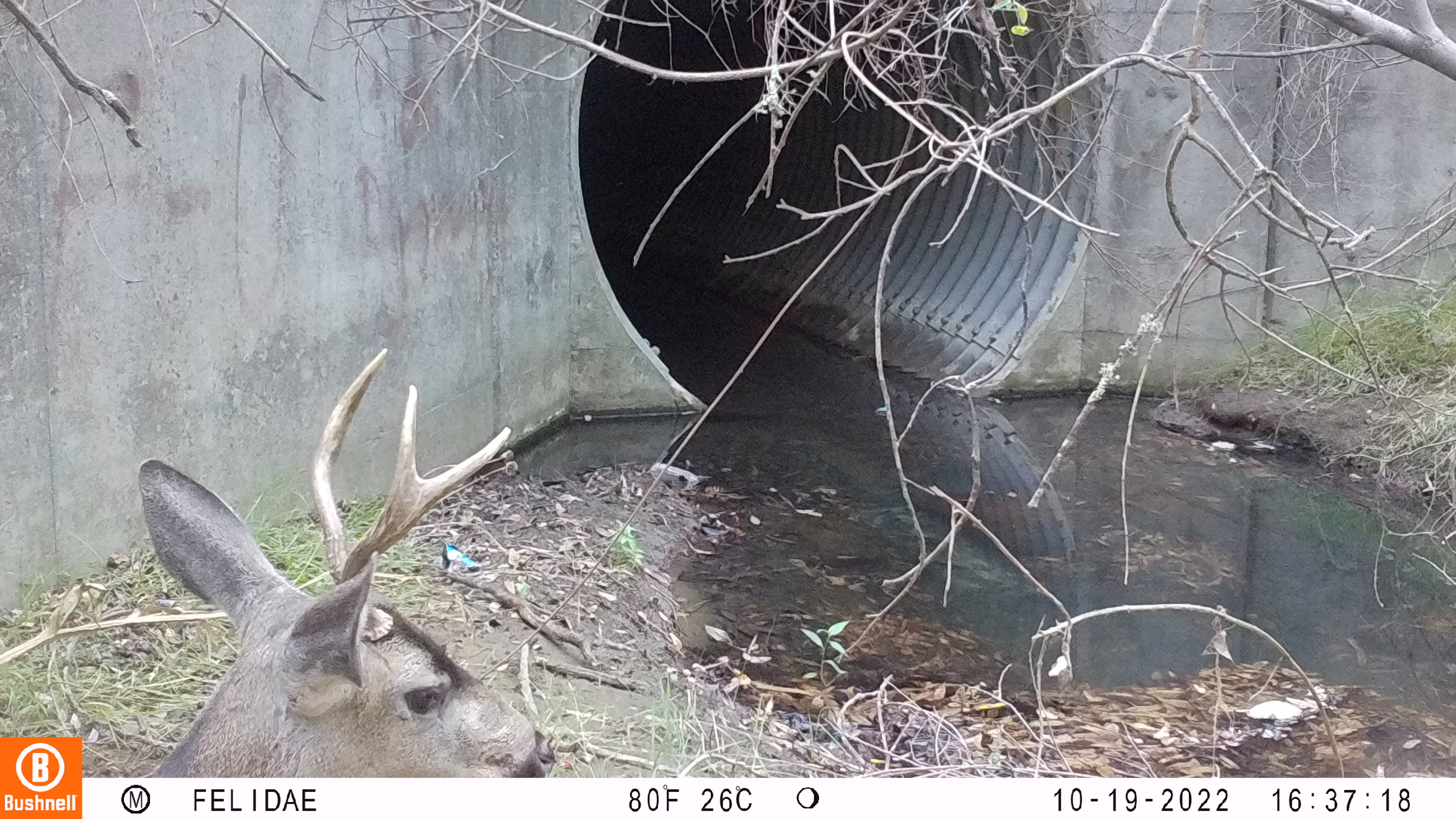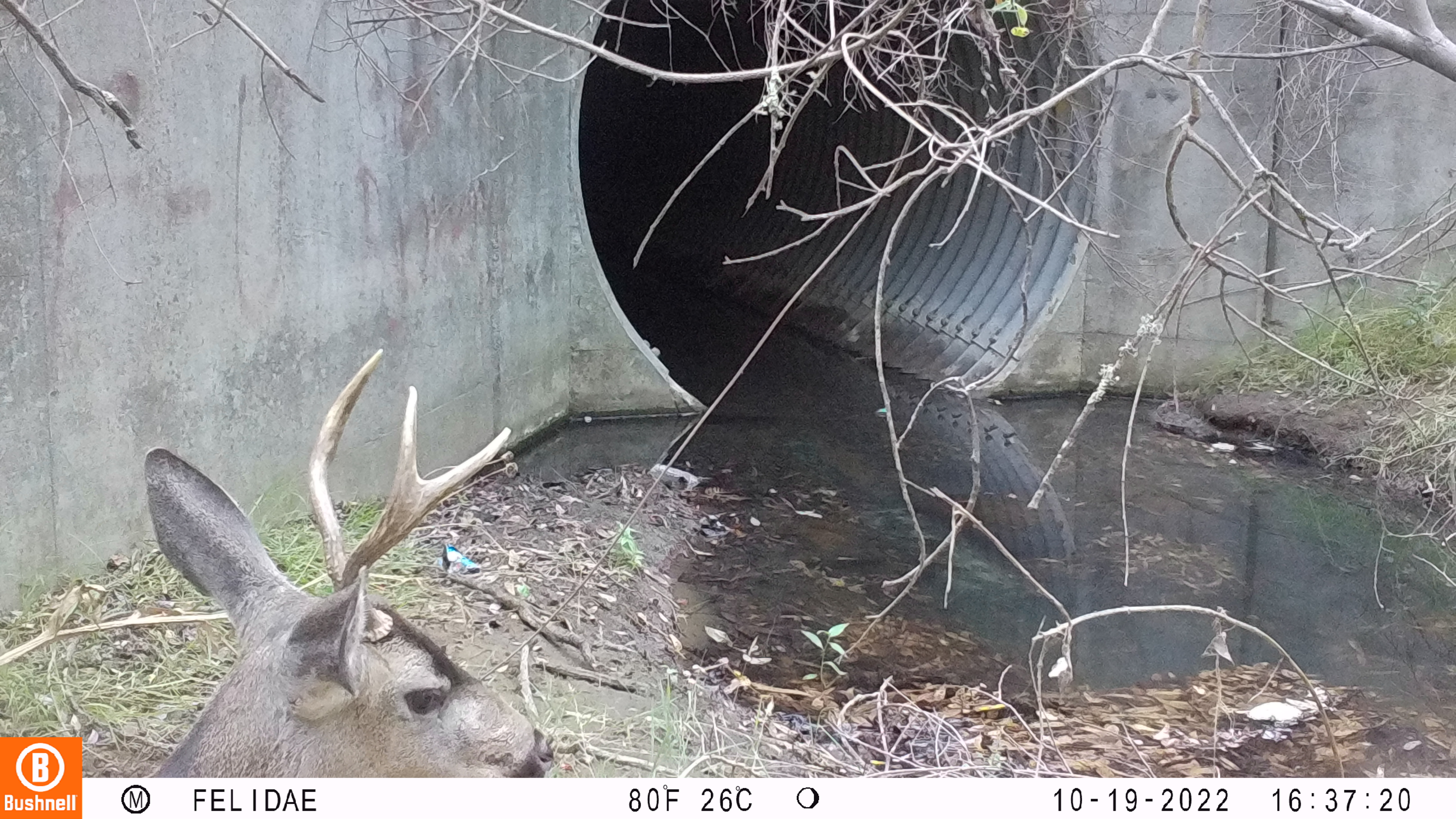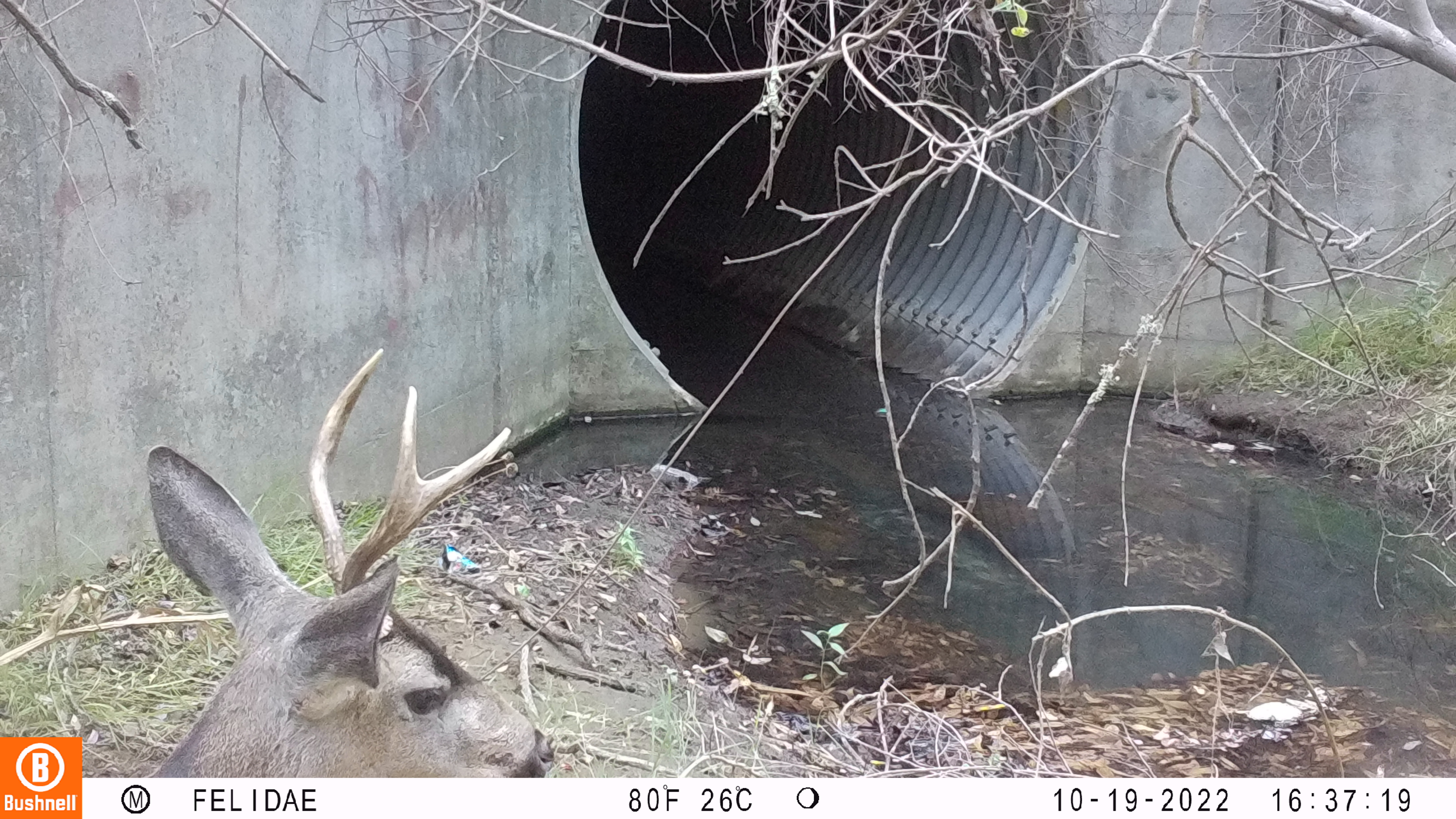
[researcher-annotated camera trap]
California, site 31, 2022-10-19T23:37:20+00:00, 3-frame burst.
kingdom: Animalia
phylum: Chordata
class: Mammalia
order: Artiodactyla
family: Cervidae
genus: Odocoileus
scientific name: Odocoileus hemionus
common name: mule deer